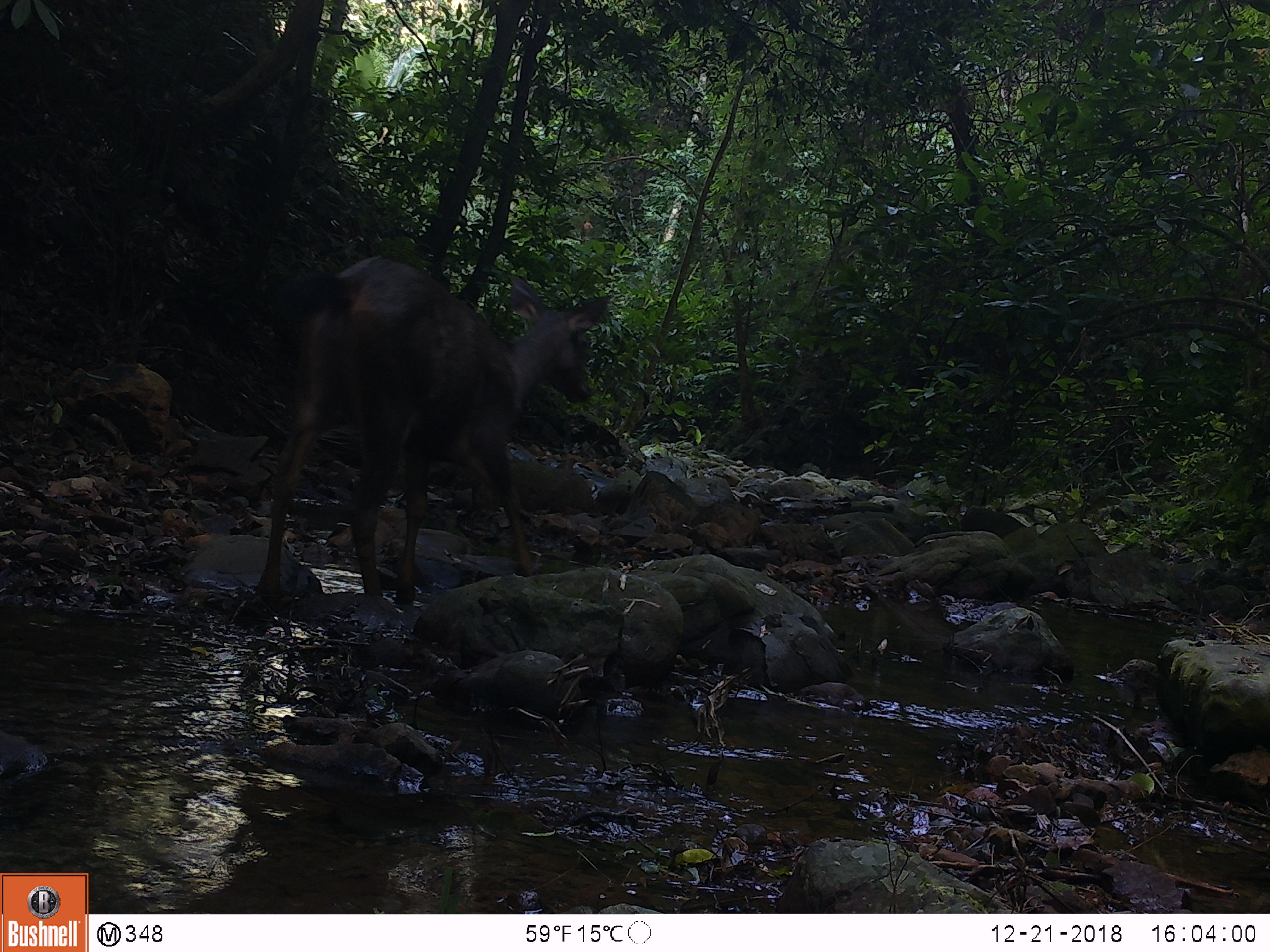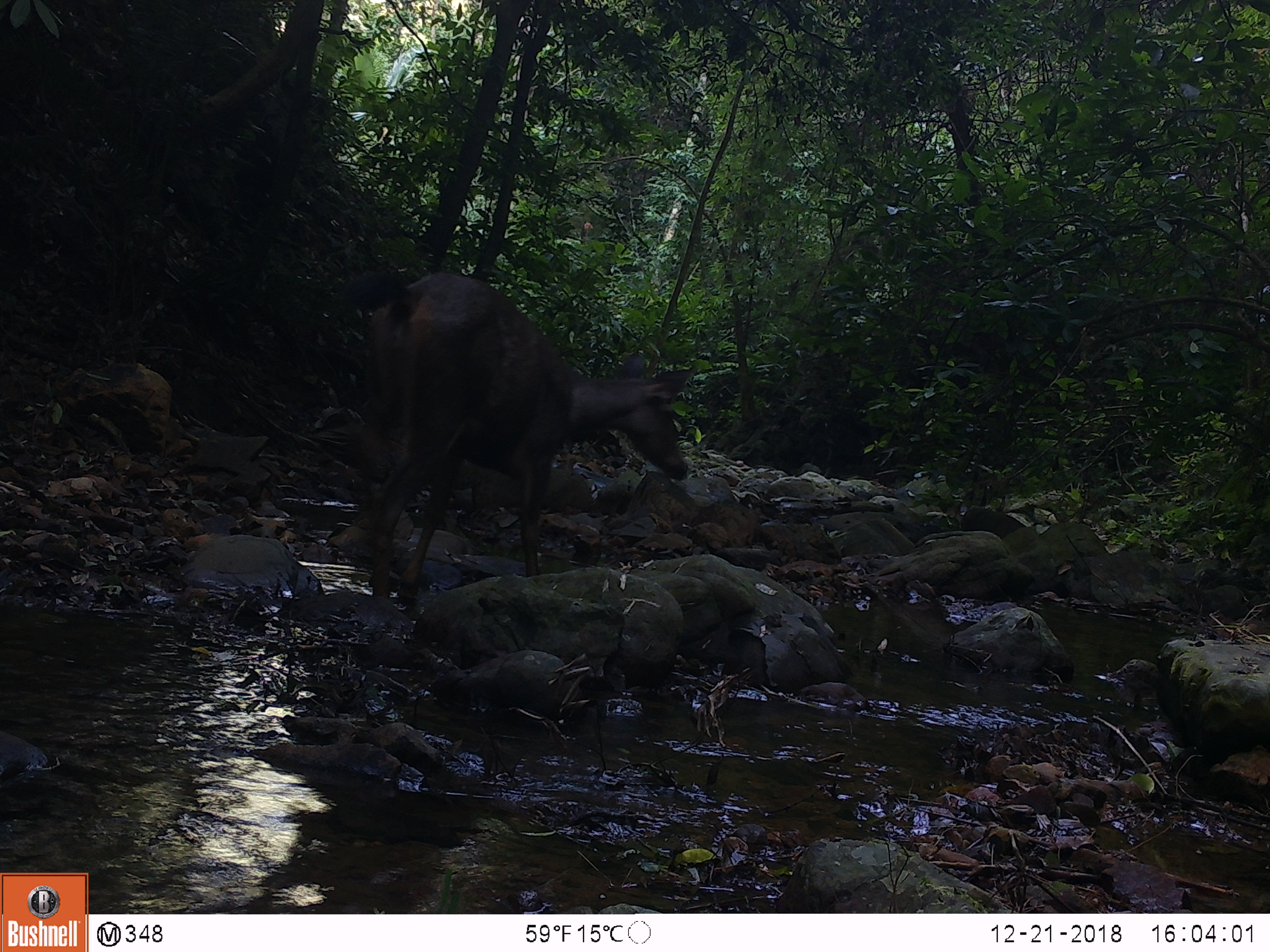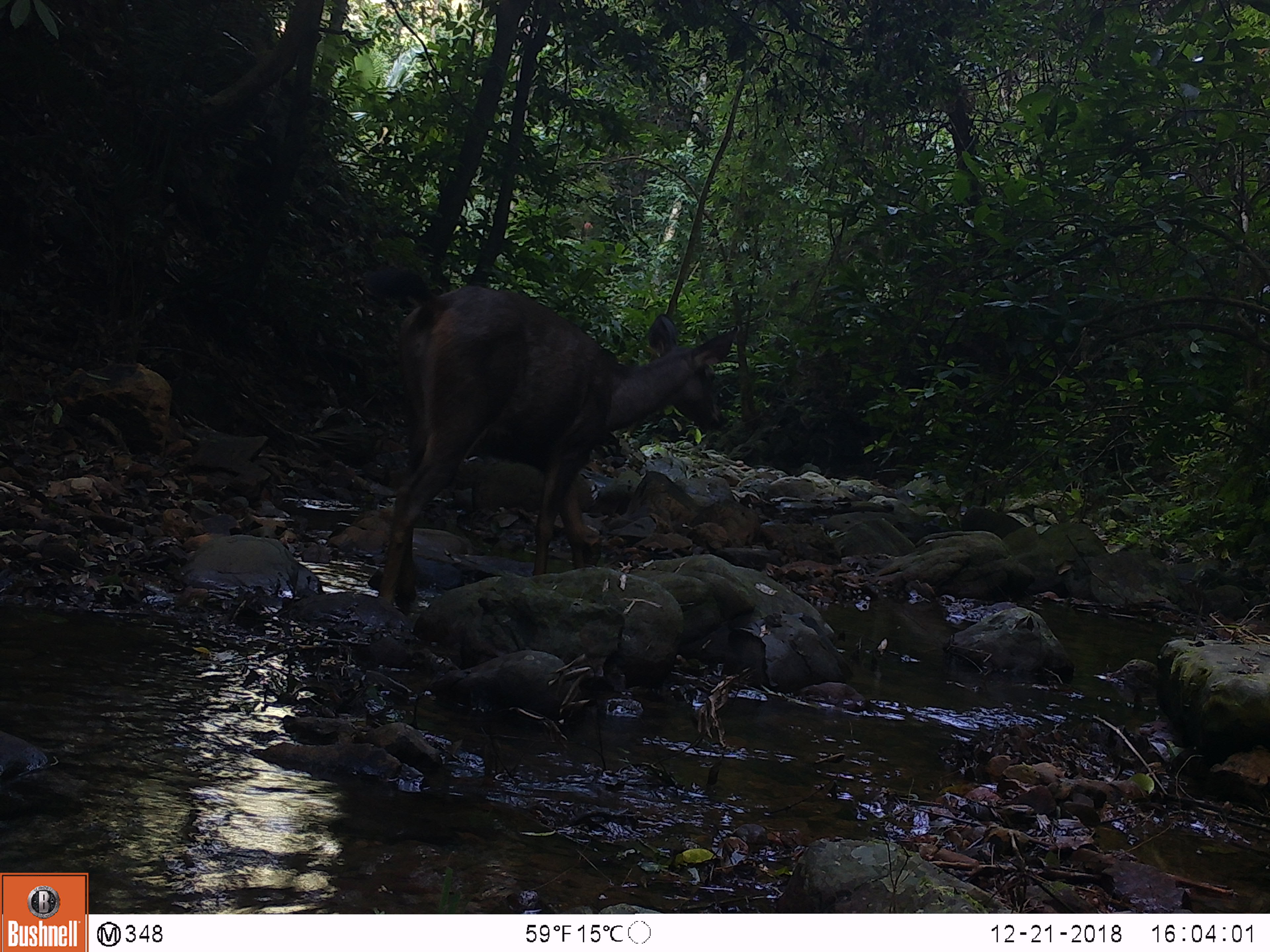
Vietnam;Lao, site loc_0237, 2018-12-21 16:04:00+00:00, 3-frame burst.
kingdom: Animalia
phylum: Chordata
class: Mammalia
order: Artiodactyla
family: Cervidae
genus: Rusa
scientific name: Rusa unicolor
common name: sambar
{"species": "sambar (Rusa unicolor)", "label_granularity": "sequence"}